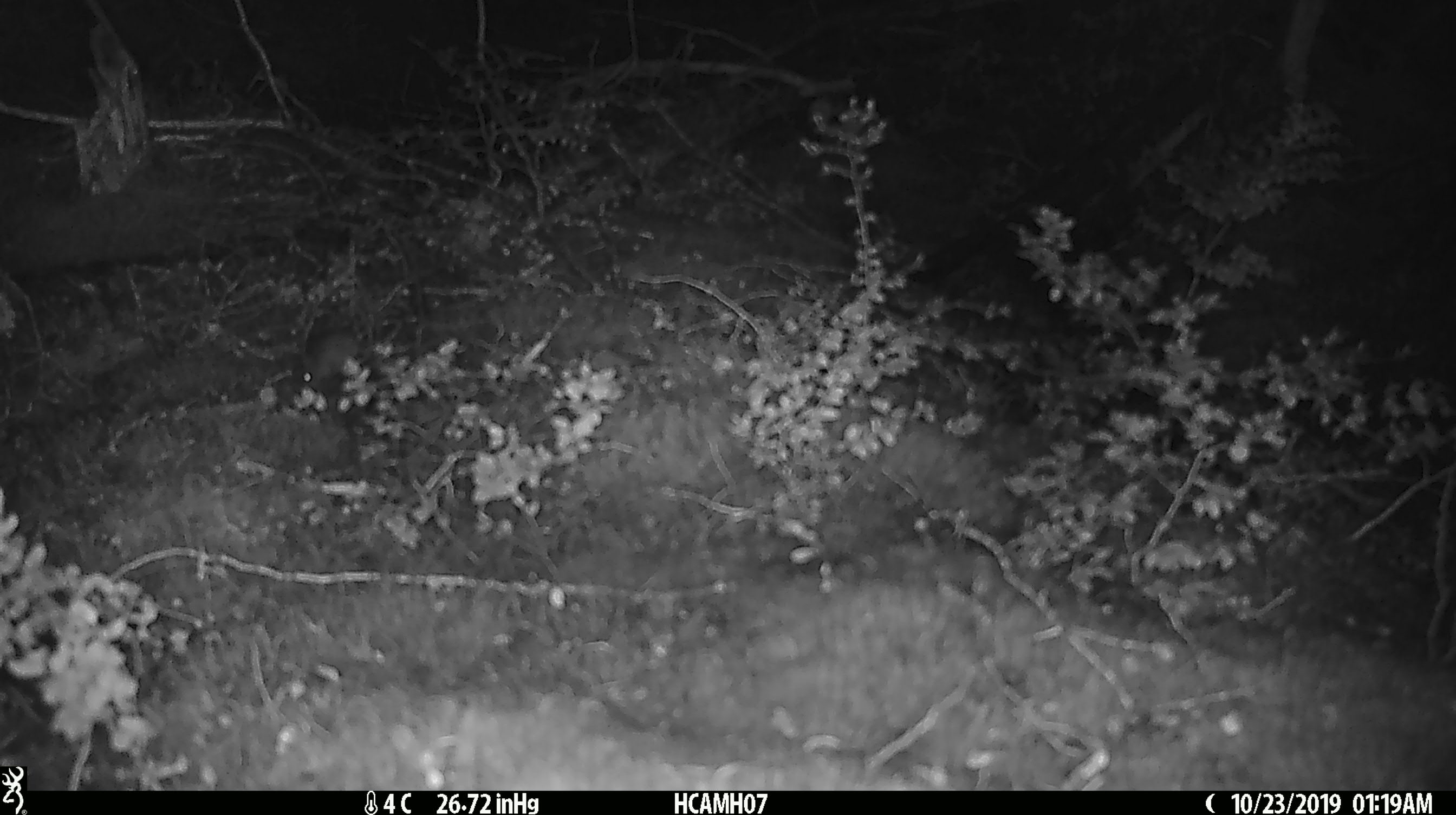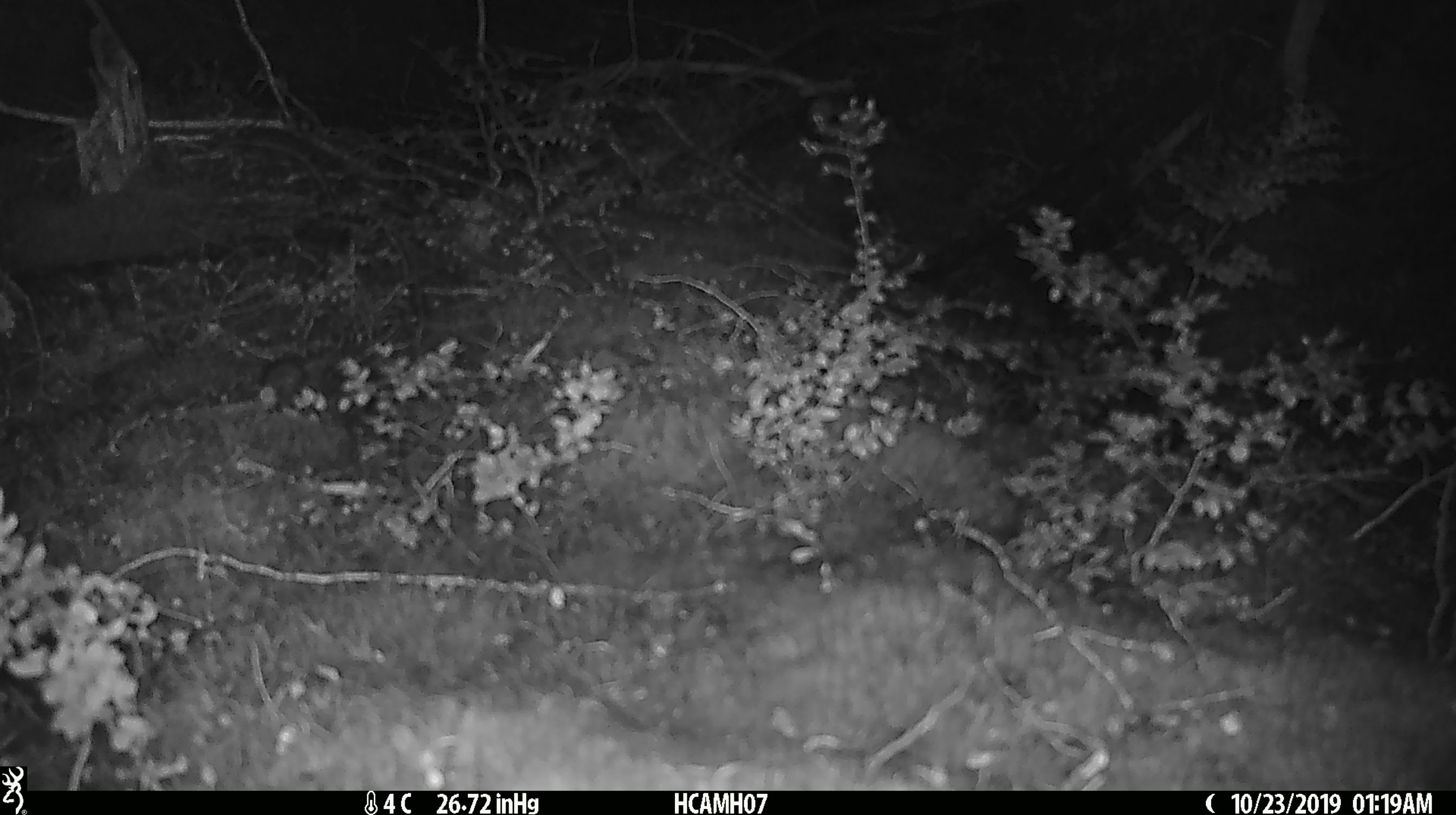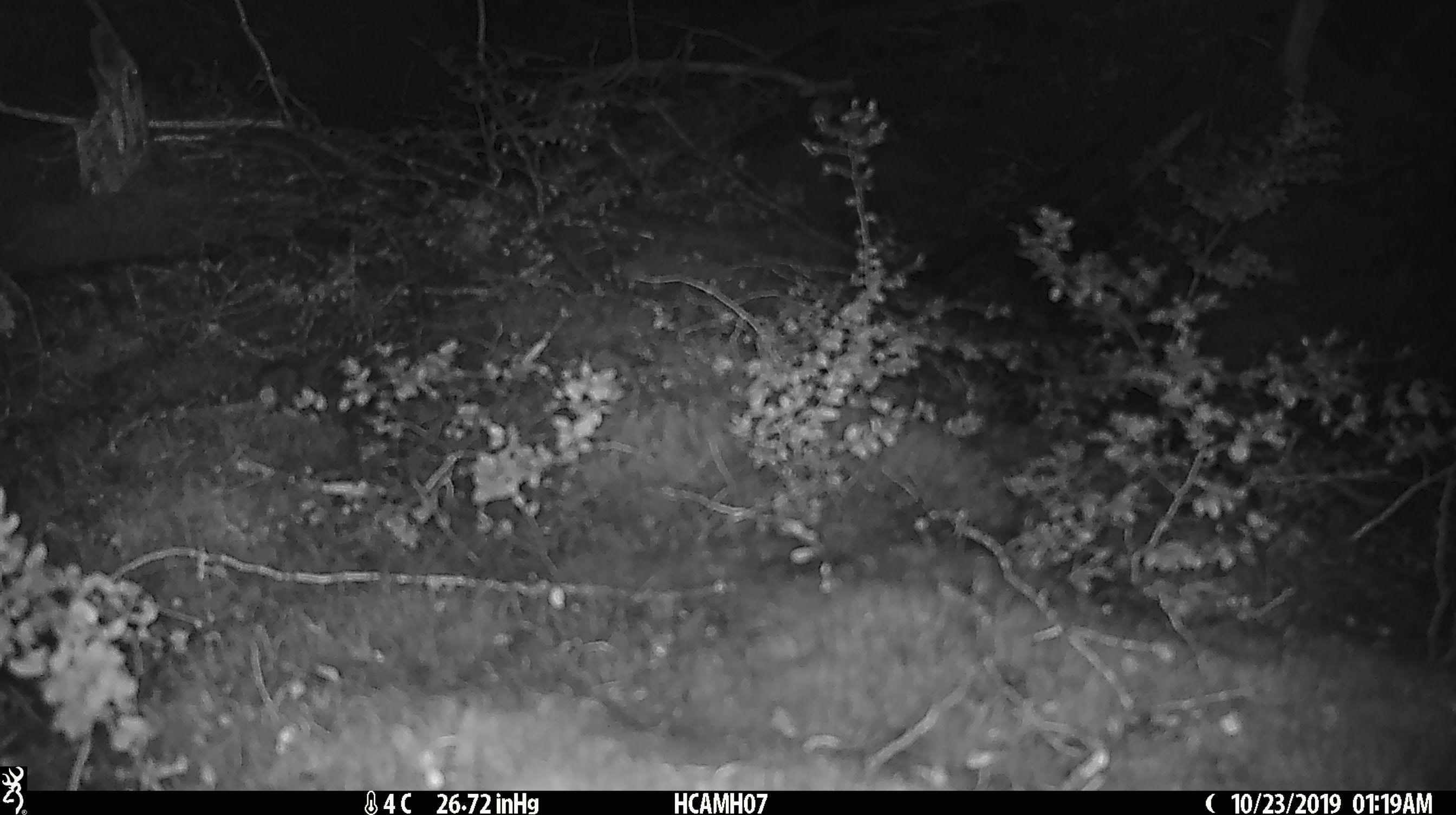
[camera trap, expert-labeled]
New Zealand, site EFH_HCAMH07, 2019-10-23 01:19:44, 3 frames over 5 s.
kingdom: Animalia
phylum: Chordata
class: Mammalia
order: Rodentia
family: Muridae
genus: Mus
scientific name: Mus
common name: mouse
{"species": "mouse (Mus)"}